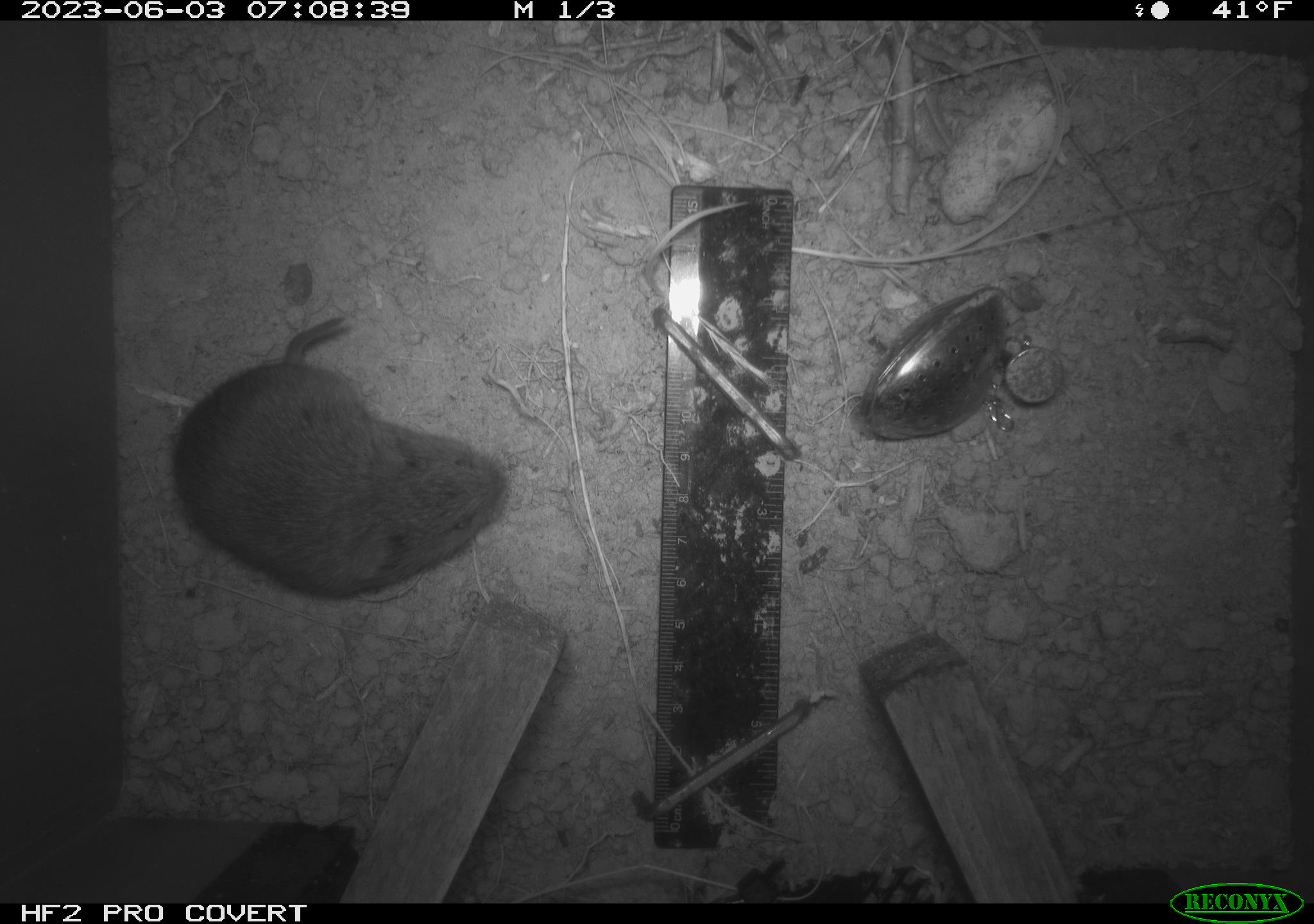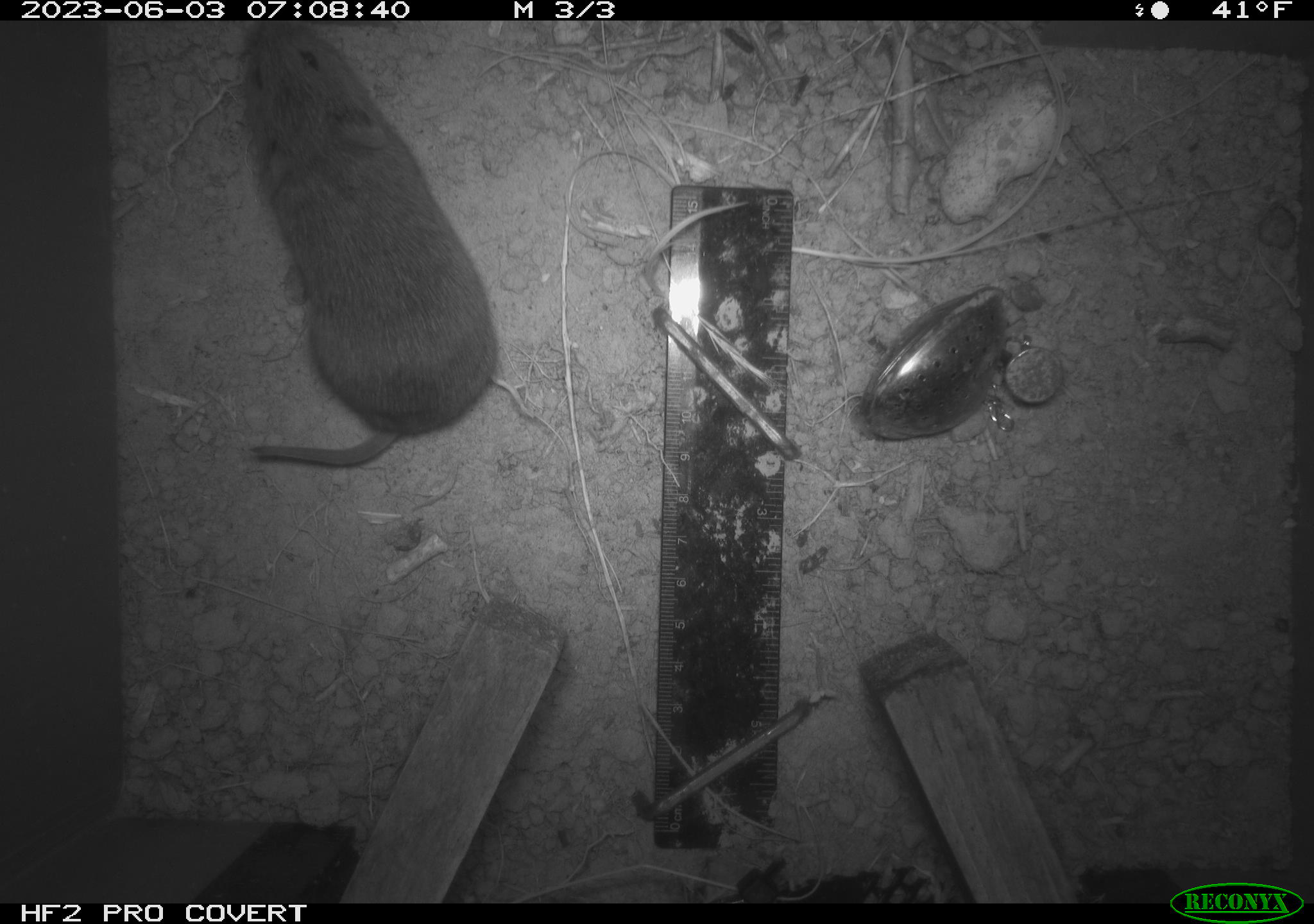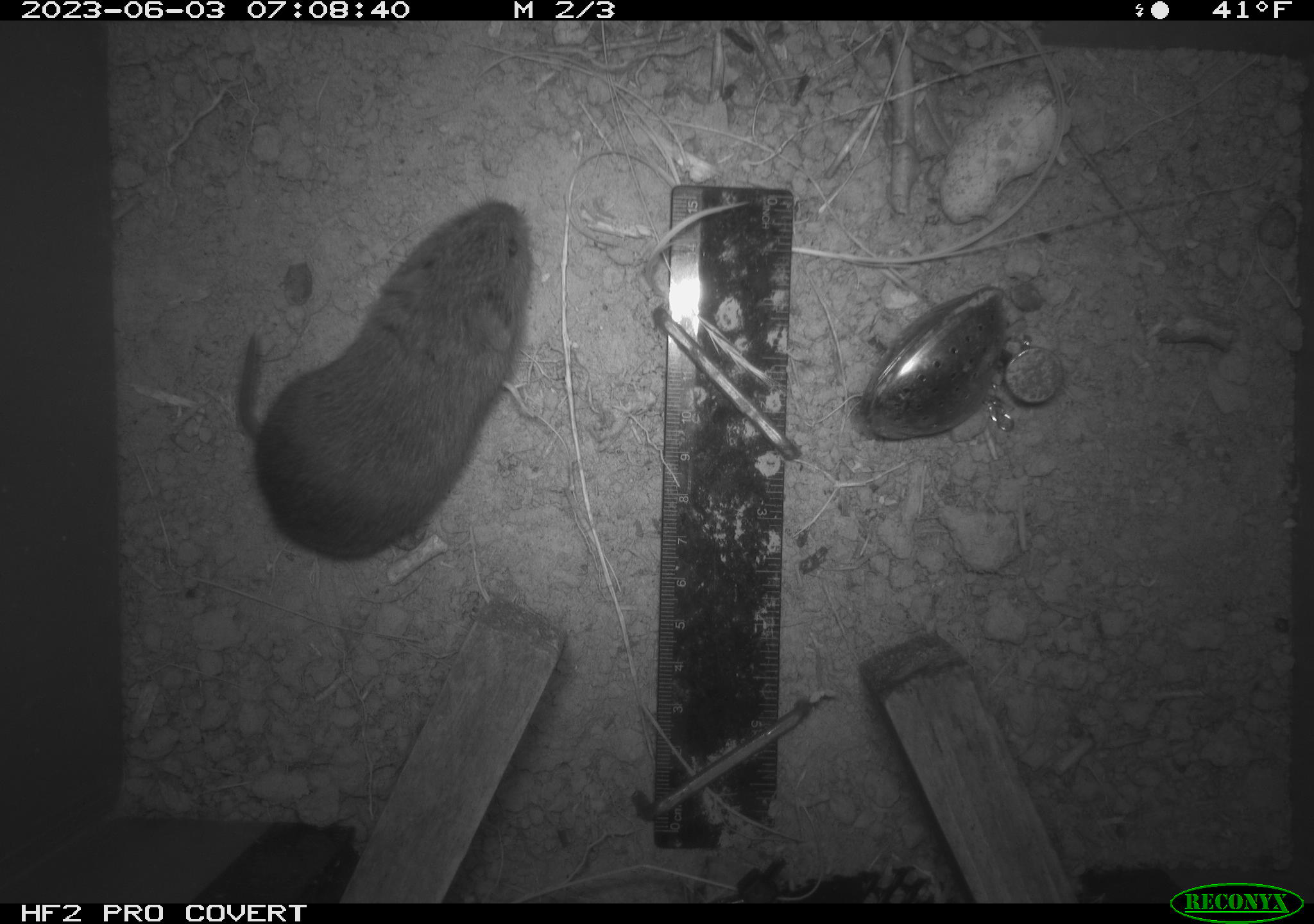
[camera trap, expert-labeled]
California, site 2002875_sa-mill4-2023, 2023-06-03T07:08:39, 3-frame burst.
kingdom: Animalia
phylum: Chordata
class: Mammalia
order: Rodentia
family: Cricetidae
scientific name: Arvicolinae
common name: voles, lemmings, and muskrats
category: arvicolinae subfamily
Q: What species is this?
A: Arvicolinae subfamily (voles, lemmings, and muskrats) (Arvicolinae).